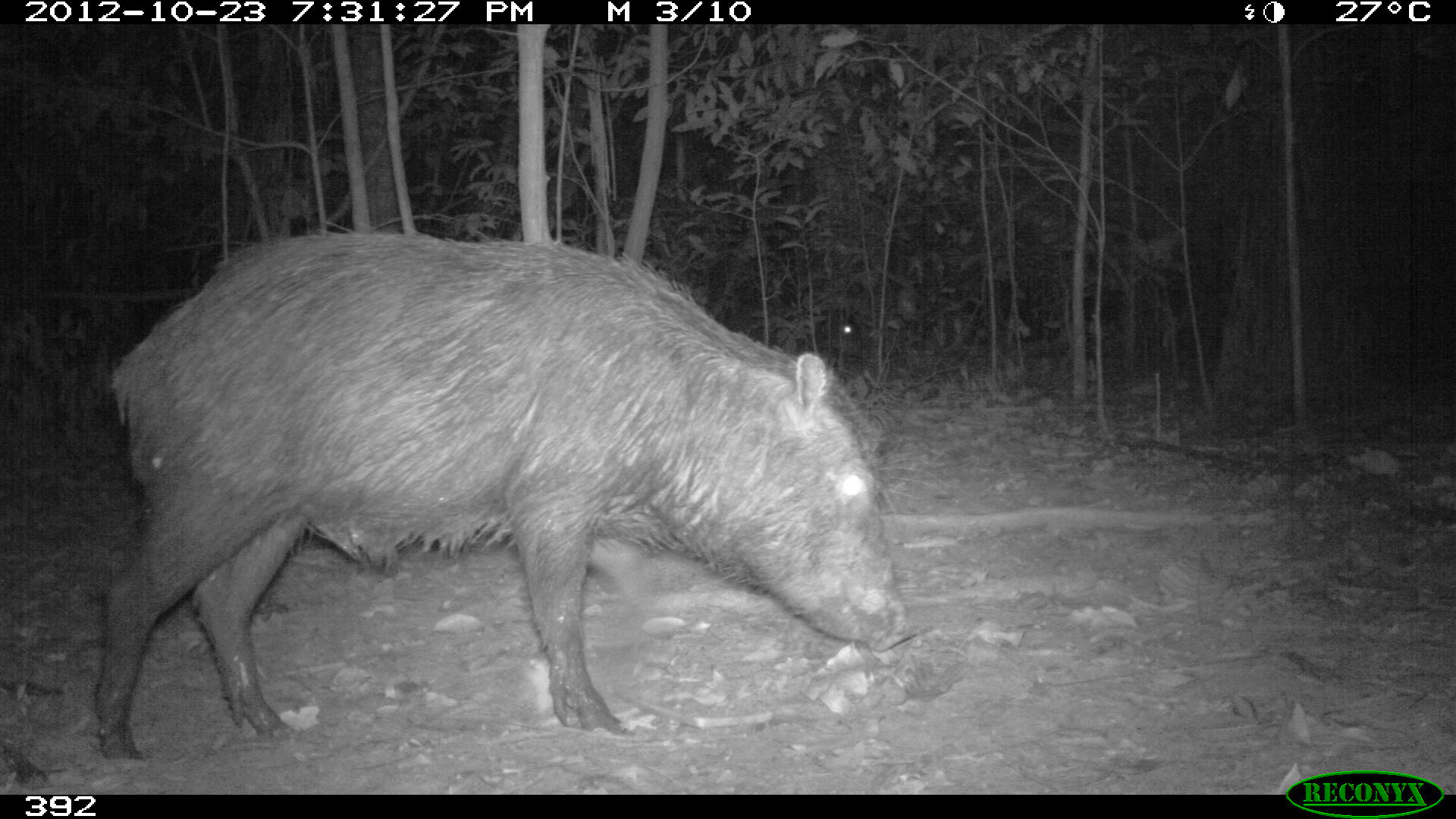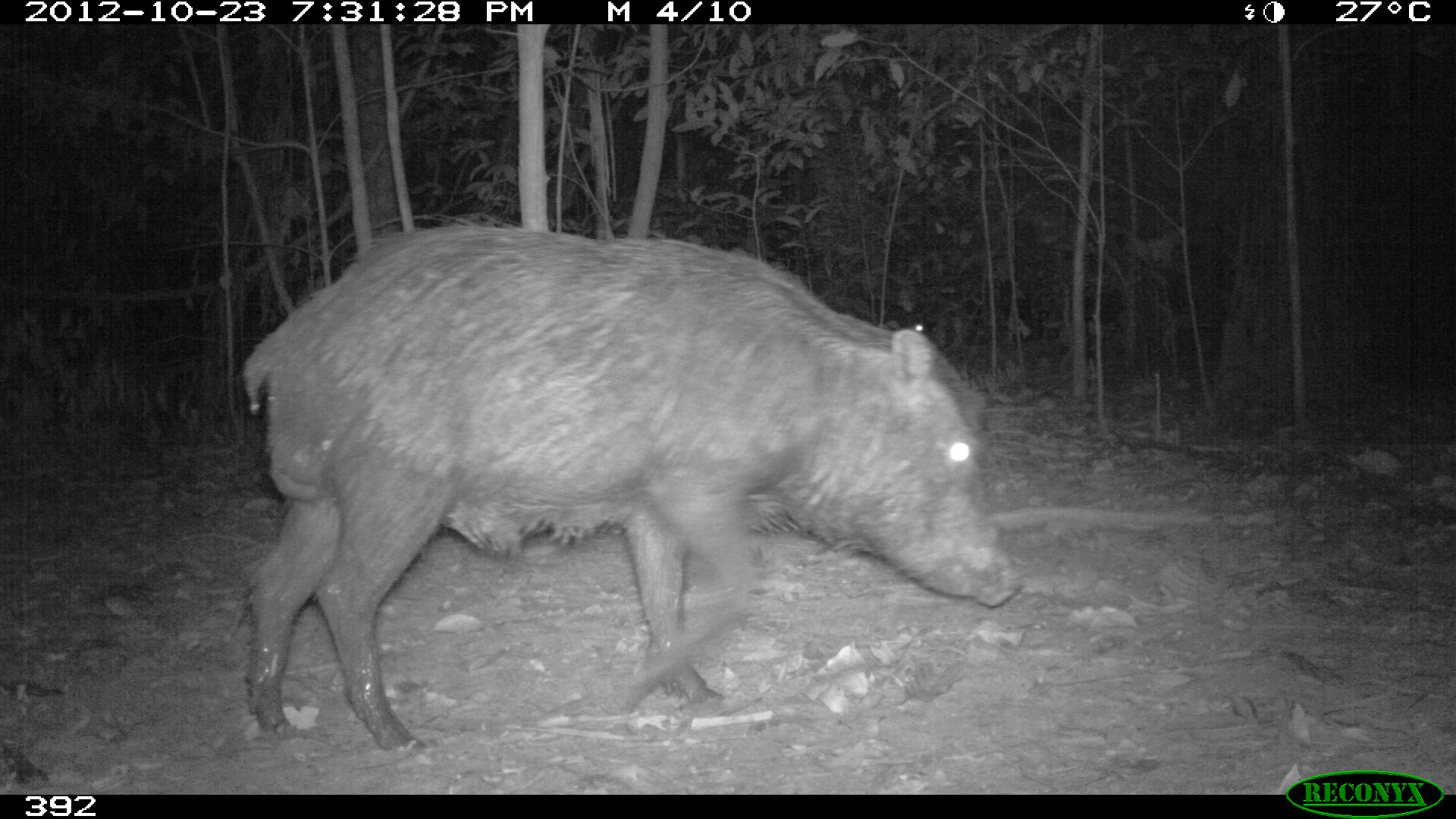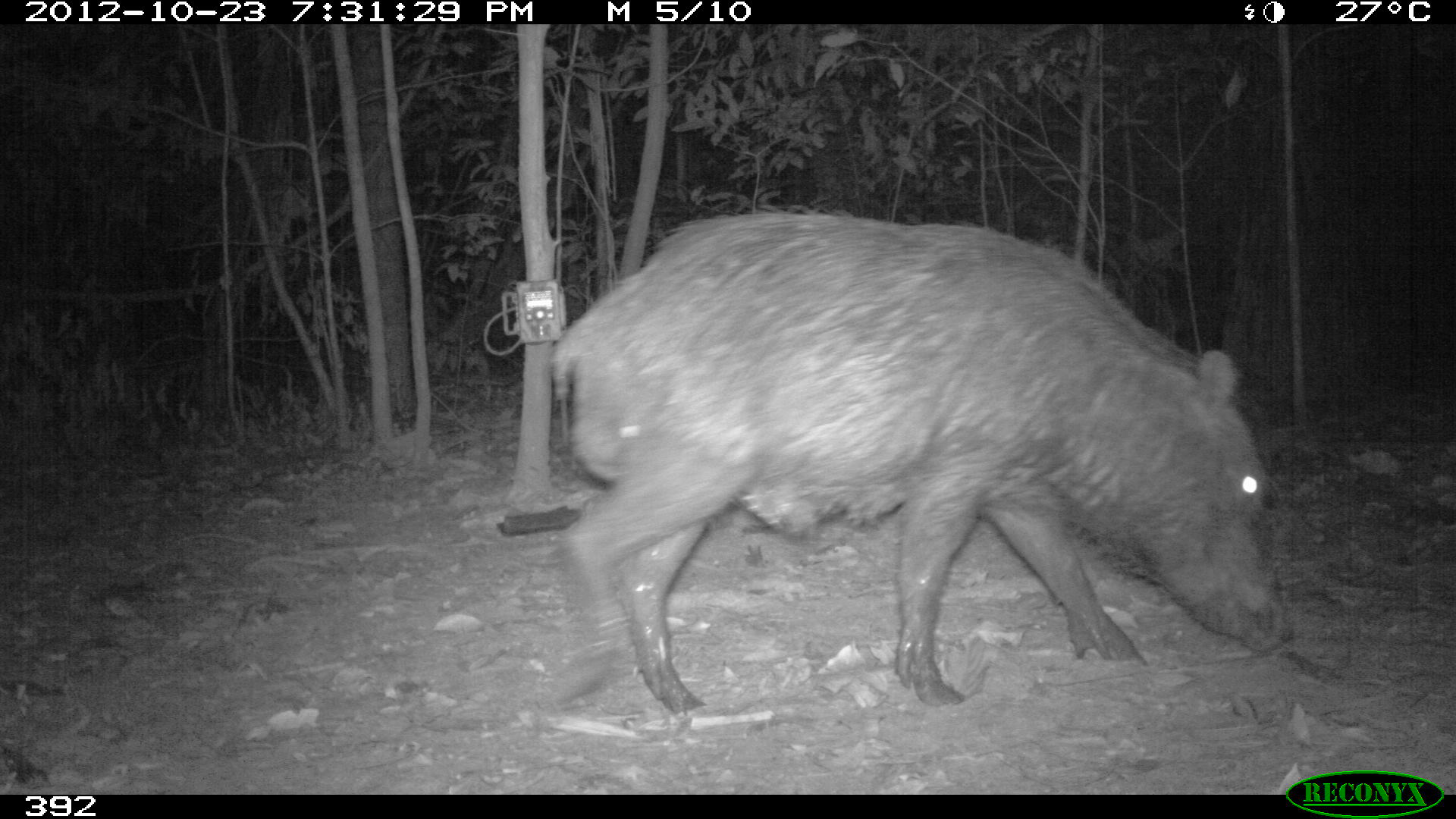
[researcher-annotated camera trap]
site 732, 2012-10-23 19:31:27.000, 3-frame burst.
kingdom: Animalia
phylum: Chordata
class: Mammalia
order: Artiodactyla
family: Tayassuidae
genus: Tayassu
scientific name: Tayassu pecari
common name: white-lipped peccary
Tayassu pecari (white-lipped peccary).